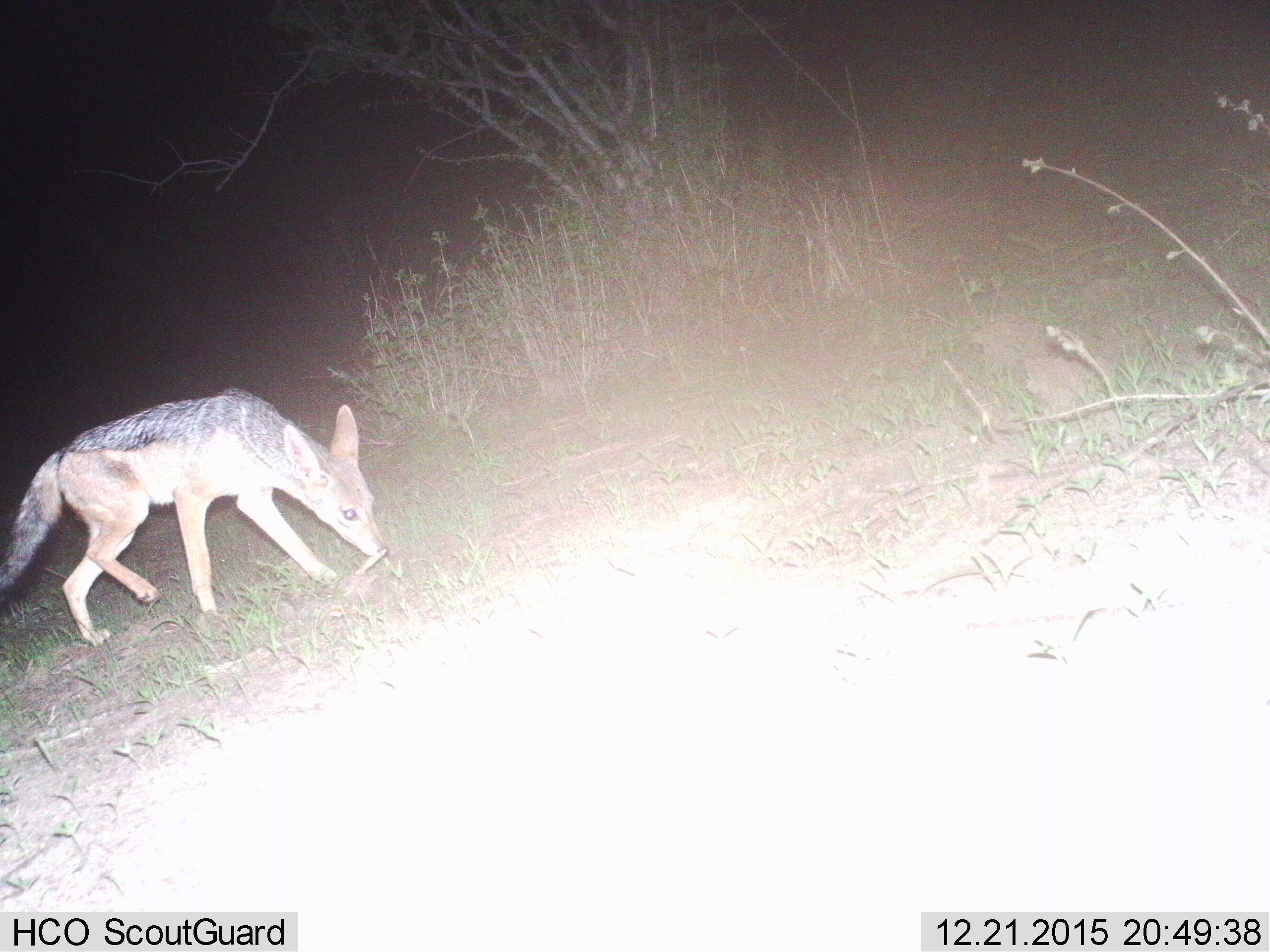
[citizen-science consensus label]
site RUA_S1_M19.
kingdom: Animalia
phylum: Chordata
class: Mammalia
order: Carnivora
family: Canidae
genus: Lupulella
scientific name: Lupulella mesomelas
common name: black-backed jackal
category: jackalblackbacked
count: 1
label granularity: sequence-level